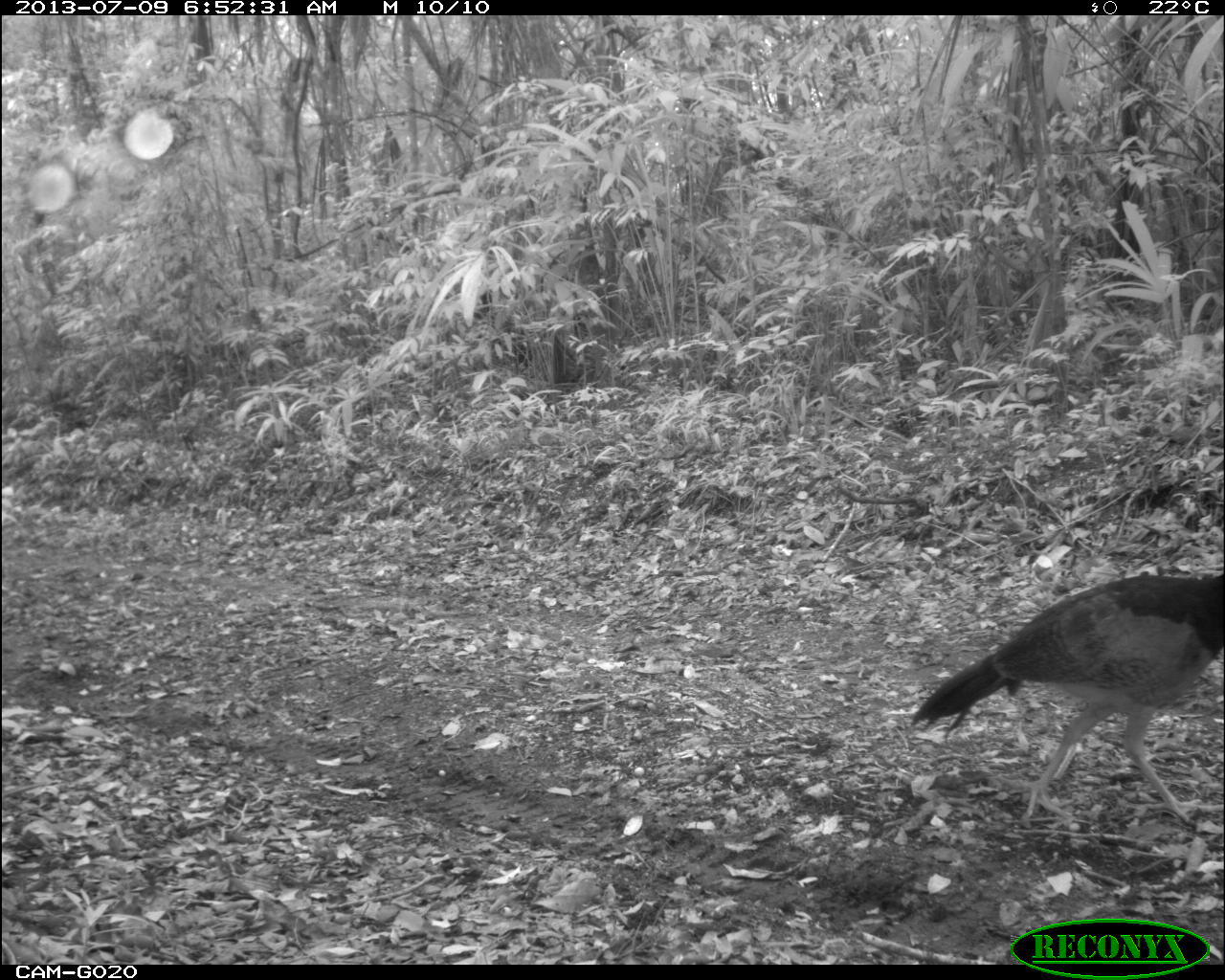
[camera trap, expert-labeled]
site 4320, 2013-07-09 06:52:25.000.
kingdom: Animalia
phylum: Chordata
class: Aves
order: Galliformes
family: Cracidae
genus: Crax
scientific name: Crax rubra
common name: great curassow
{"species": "Crax rubra (great curassow)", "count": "1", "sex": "female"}